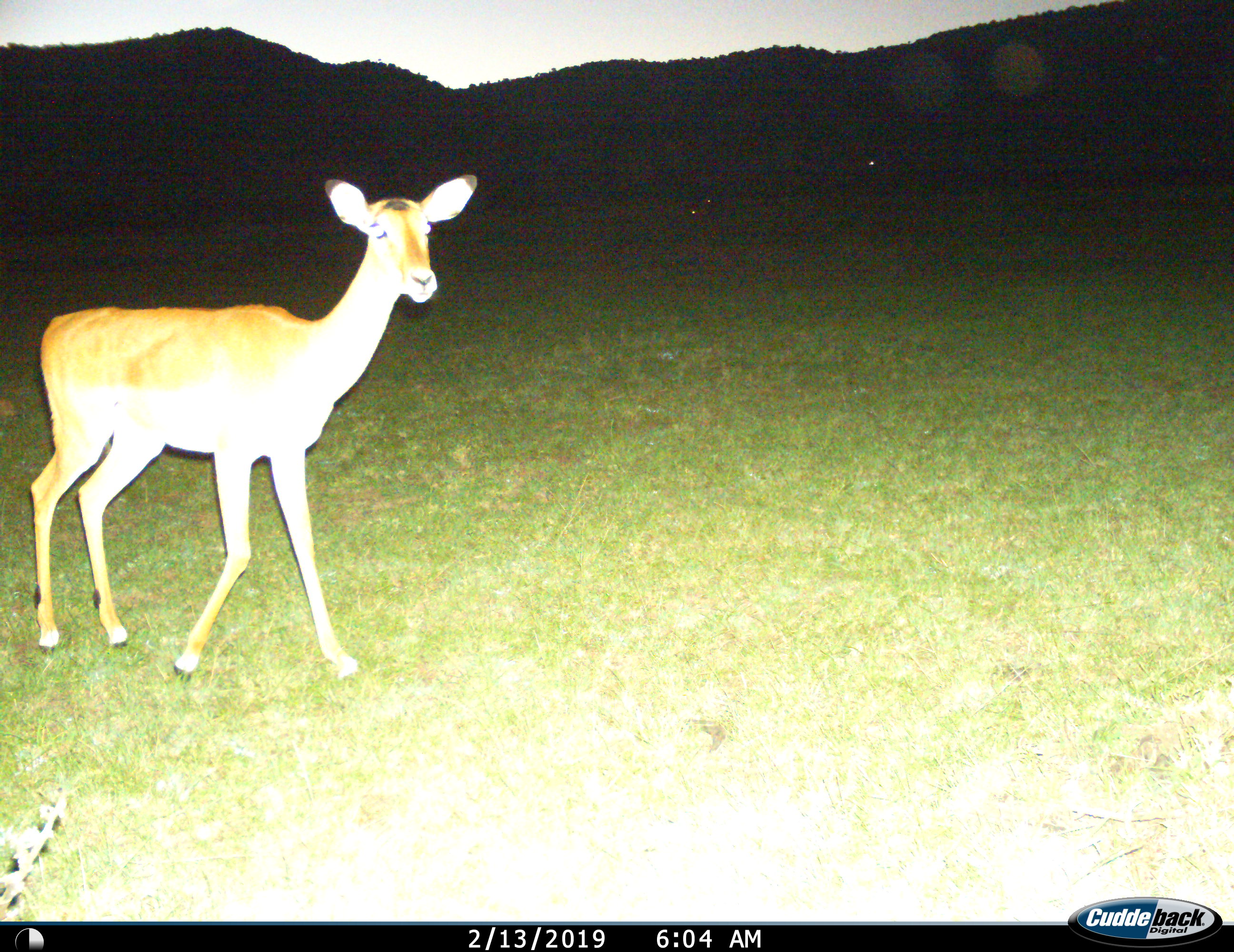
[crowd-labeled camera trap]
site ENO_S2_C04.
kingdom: Animalia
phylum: Chordata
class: Mammalia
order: Artiodactyla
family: Bovidae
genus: Aepyceros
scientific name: Aepyceros melampus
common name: impala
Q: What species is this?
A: Impala (Aepyceros melampus).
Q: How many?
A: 1.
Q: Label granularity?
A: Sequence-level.